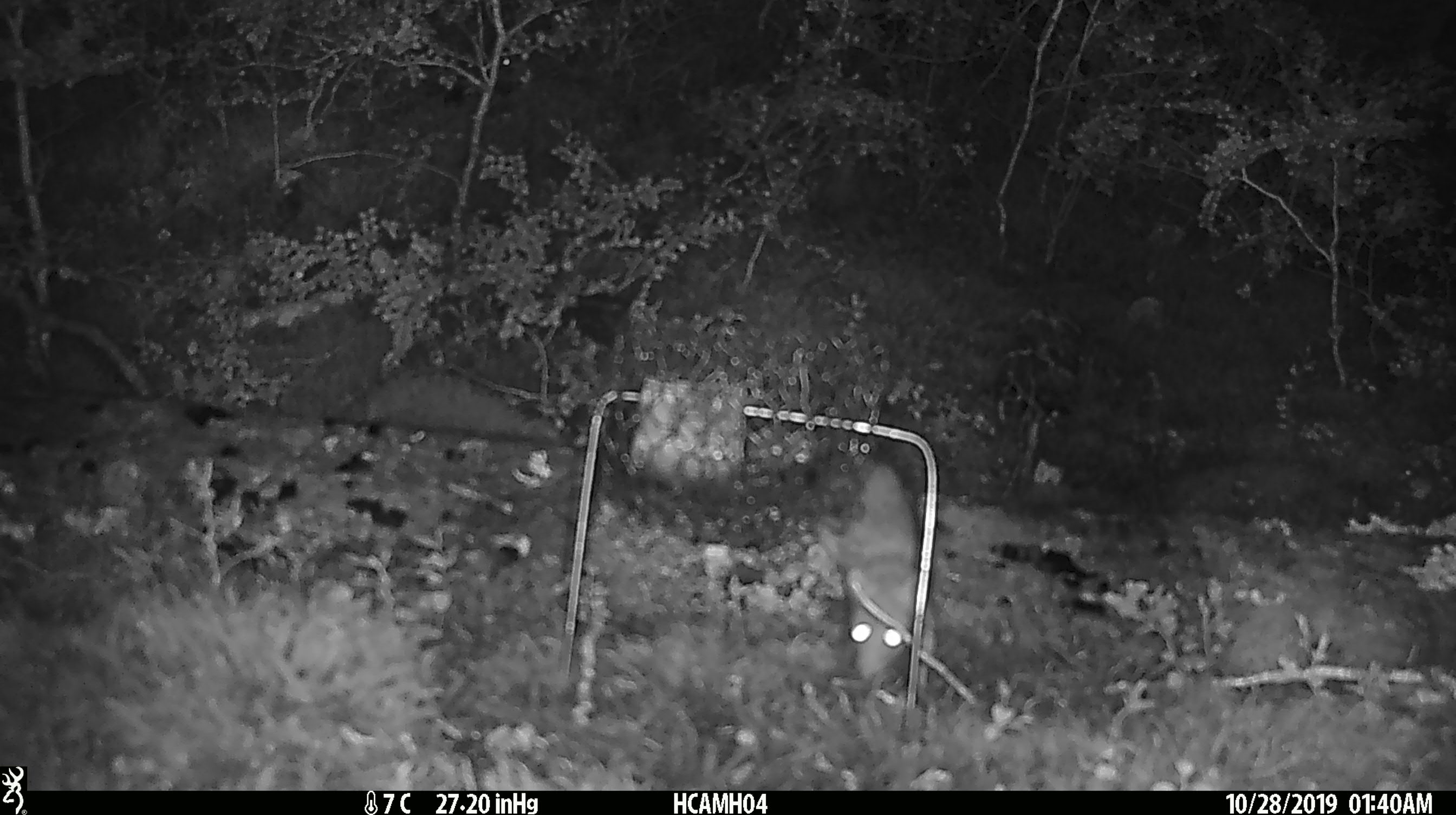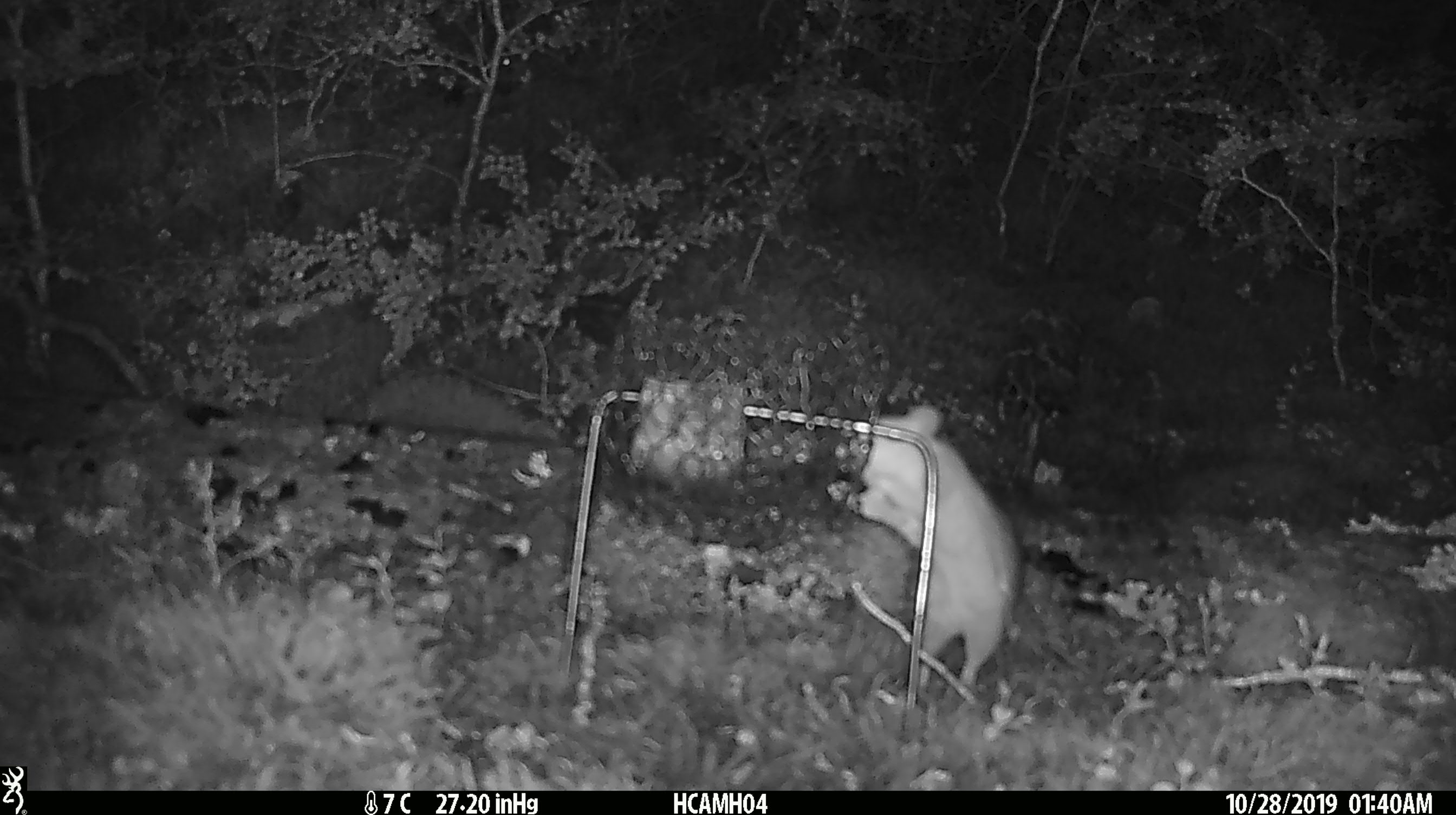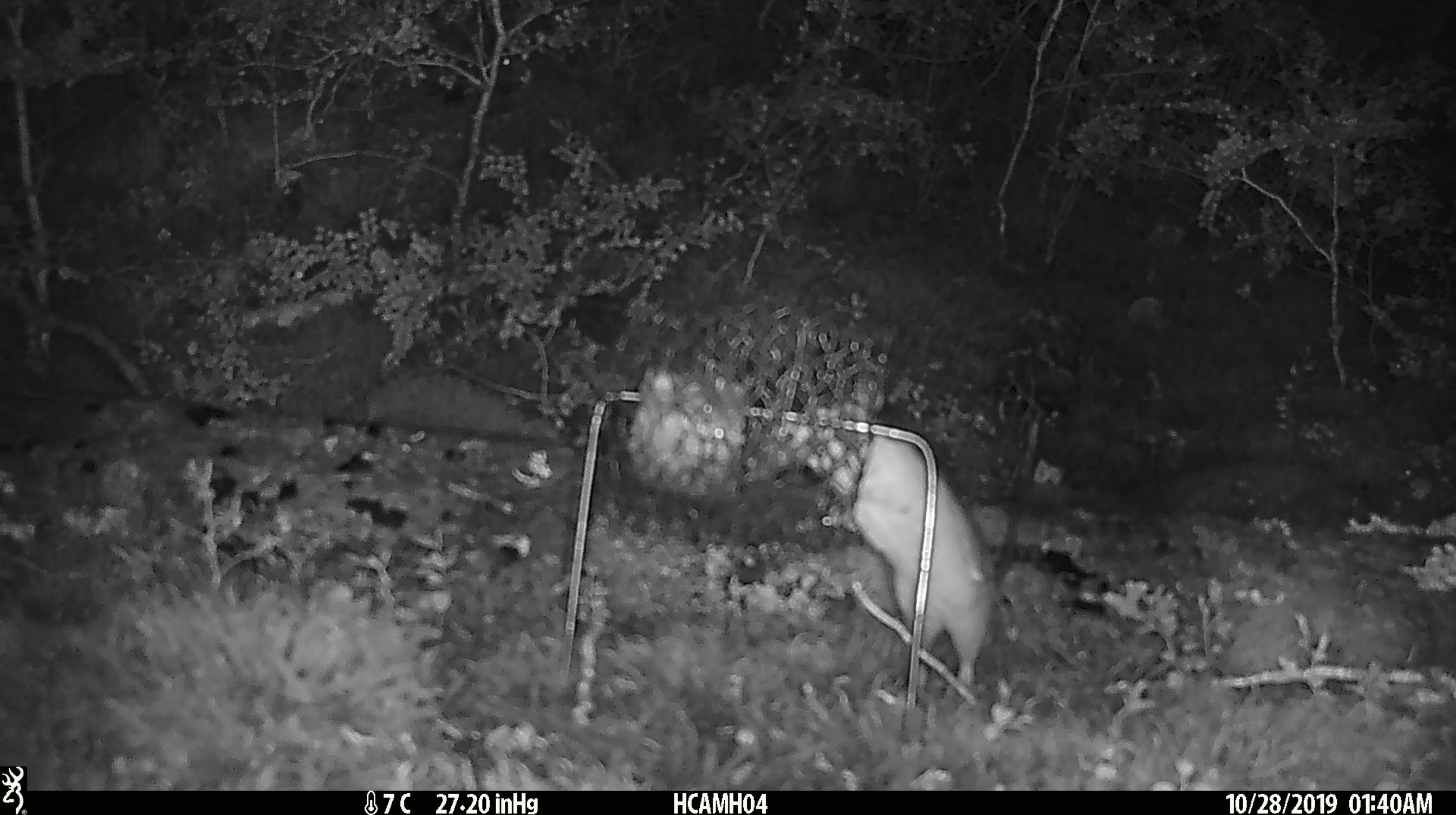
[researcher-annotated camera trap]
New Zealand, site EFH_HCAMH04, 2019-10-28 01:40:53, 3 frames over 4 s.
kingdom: Animalia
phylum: Chordata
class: Mammalia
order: Rodentia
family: Muridae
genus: Rattus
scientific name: Rattus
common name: rat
Rat (Rattus).